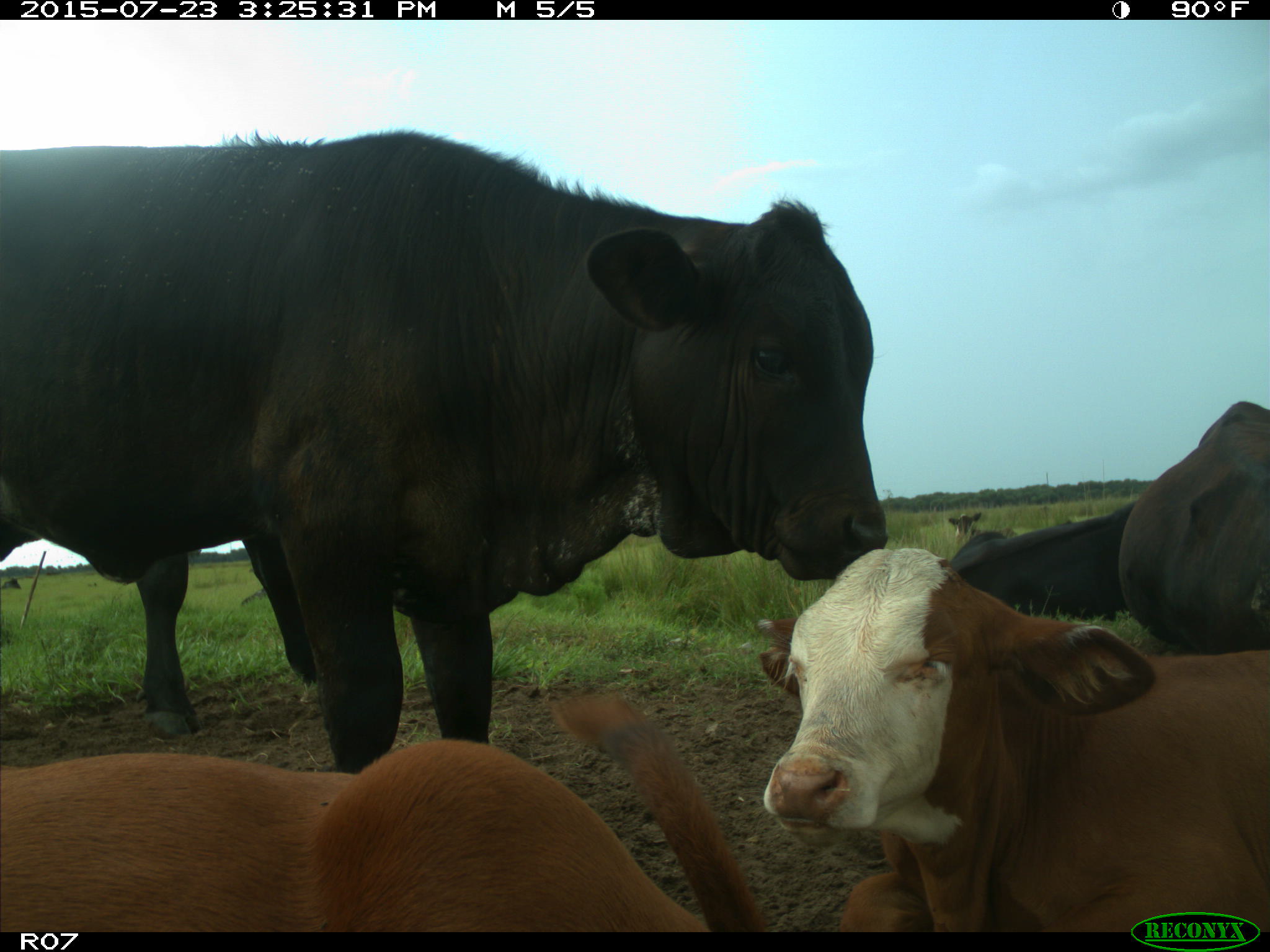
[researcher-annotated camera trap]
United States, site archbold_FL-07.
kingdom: Animalia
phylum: Chordata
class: Mammalia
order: Artiodactyla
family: Bovidae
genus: Bos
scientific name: Bos taurus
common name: domestic cow